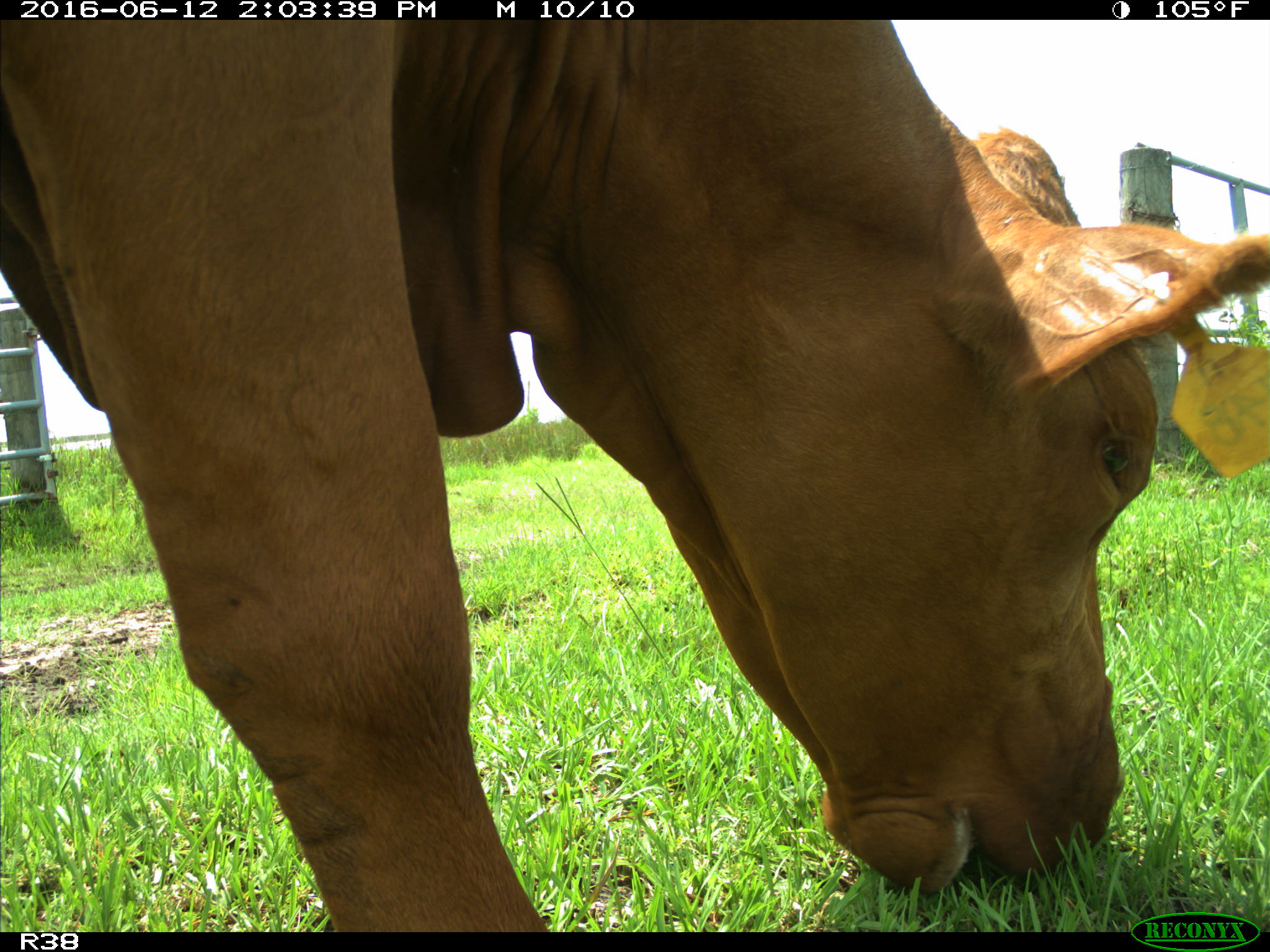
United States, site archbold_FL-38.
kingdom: Animalia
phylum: Chordata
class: Mammalia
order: Artiodactyla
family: Bovidae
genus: Bos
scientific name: Bos taurus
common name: domestic cow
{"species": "Bos taurus (domestic cow)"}